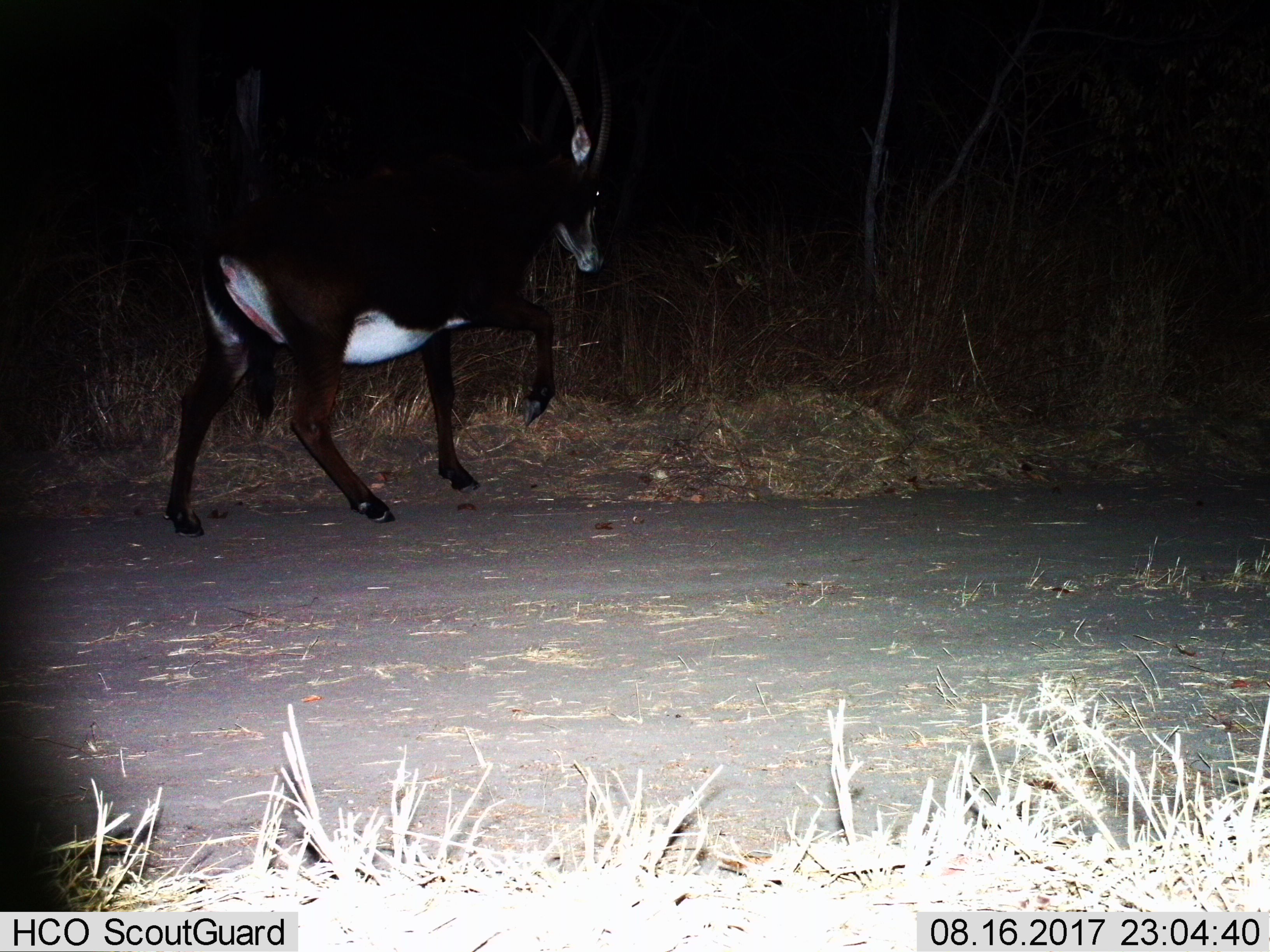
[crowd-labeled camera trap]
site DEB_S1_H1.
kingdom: Animalia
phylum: Chordata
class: Mammalia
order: Artiodactyla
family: Bovidae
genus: Hippotragus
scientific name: Hippotragus niger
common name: sable antelope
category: sable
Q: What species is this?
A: Sable (sable antelope) (Hippotragus niger).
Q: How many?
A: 1.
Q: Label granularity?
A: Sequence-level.